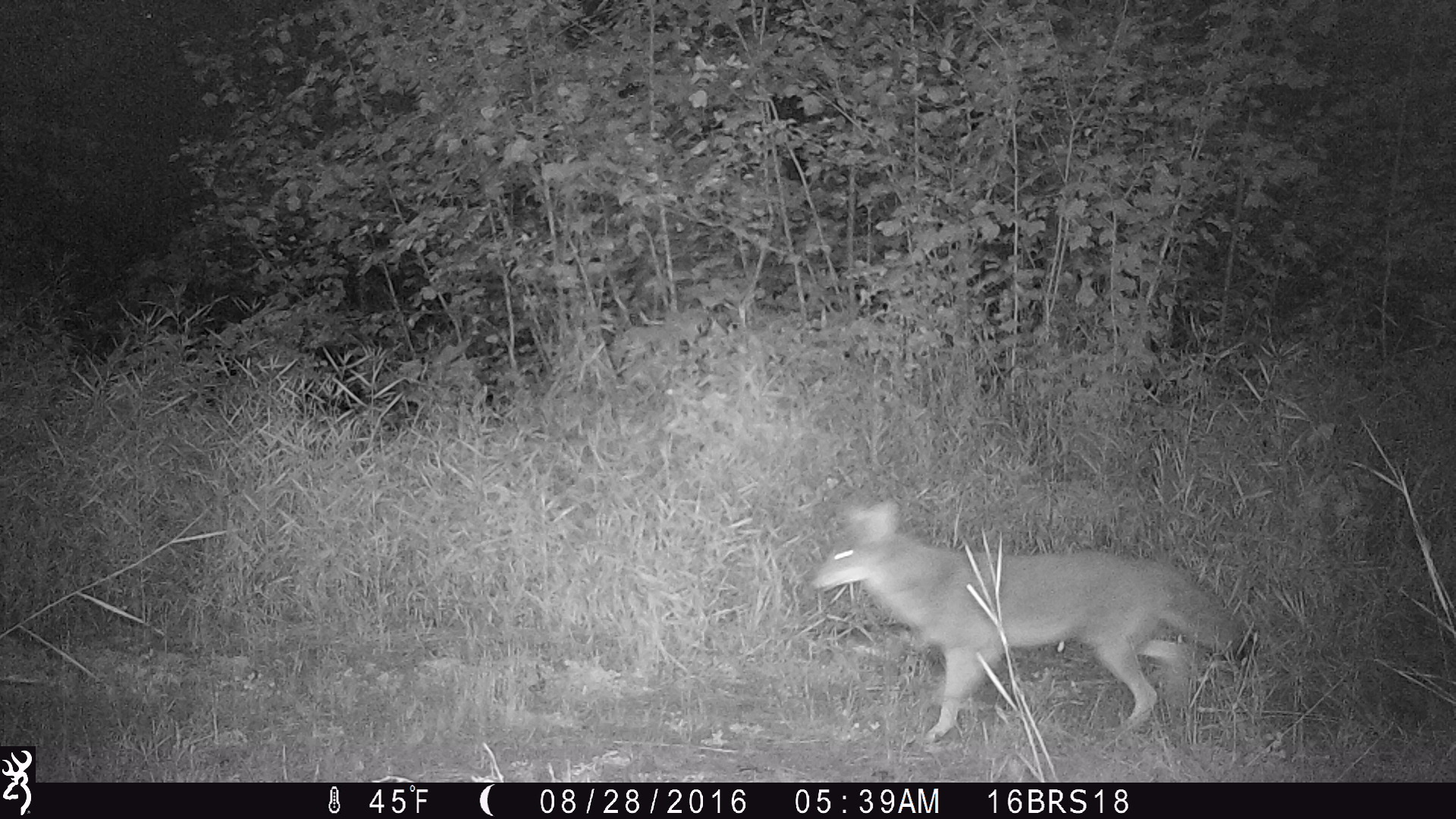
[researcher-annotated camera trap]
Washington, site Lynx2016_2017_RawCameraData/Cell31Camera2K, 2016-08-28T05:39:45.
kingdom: Animalia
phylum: Chordata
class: Mammalia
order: Carnivora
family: Canidae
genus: Canis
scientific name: Canis latrans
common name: coyote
Canis latrans (coyote). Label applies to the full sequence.